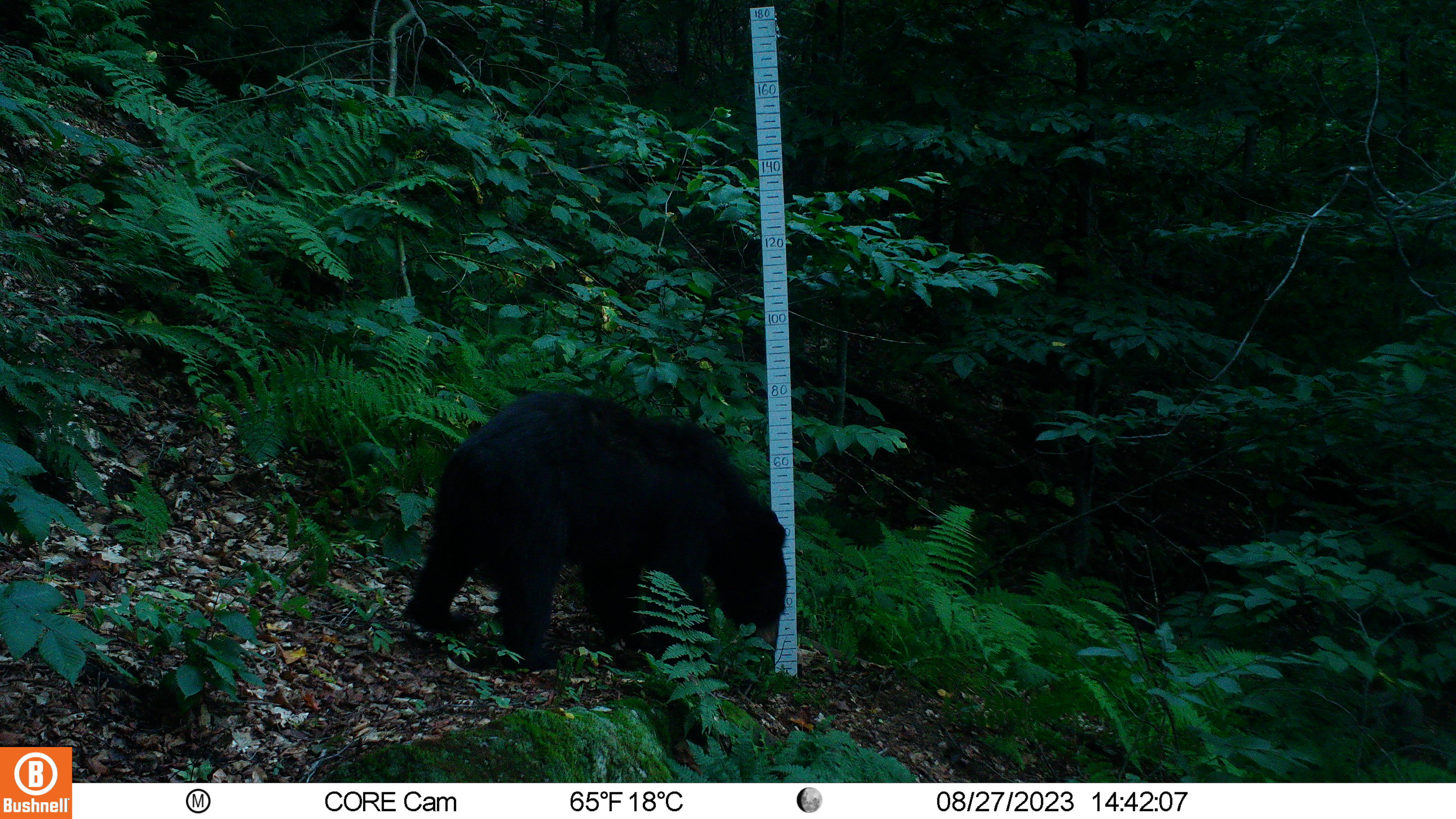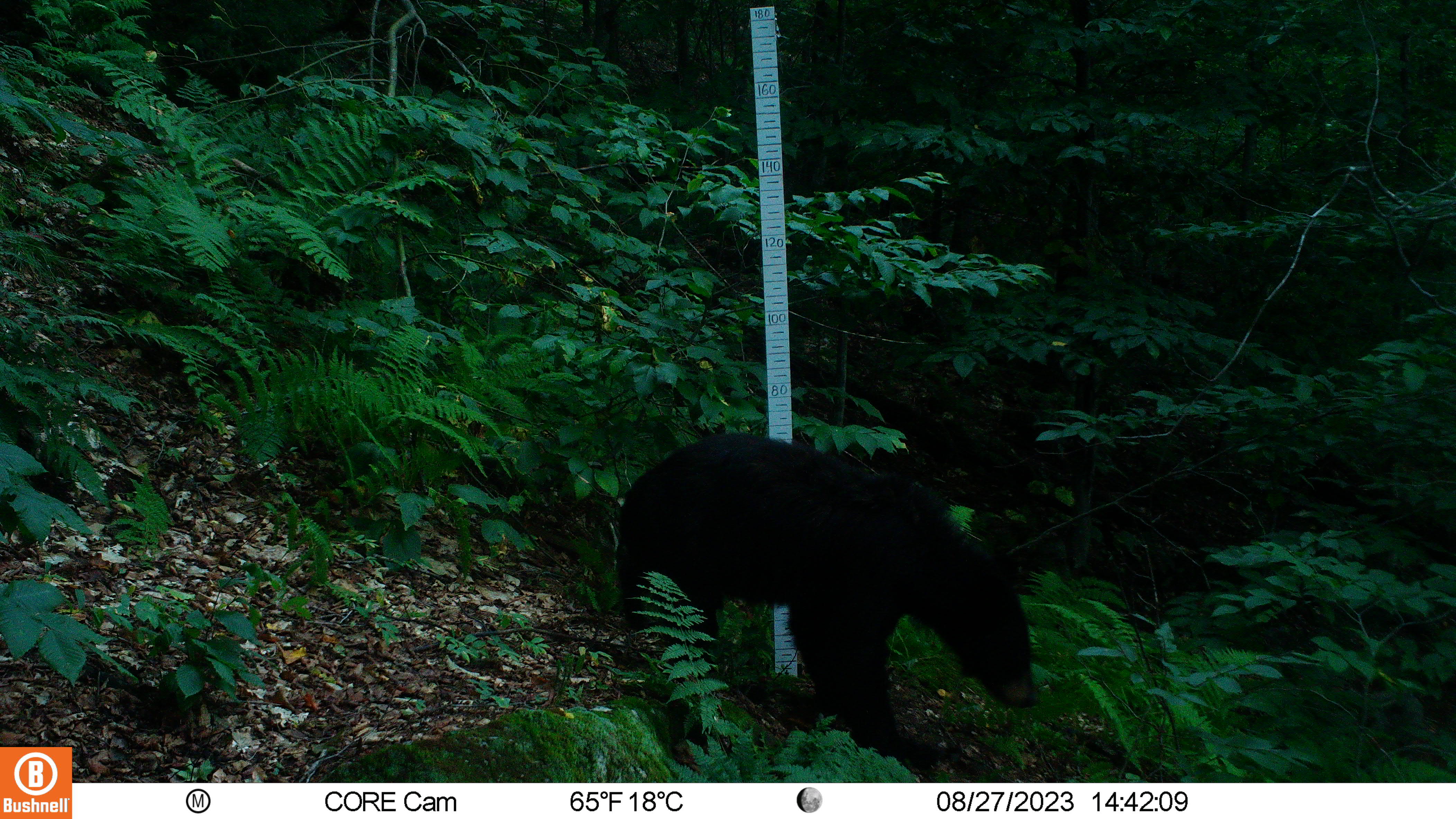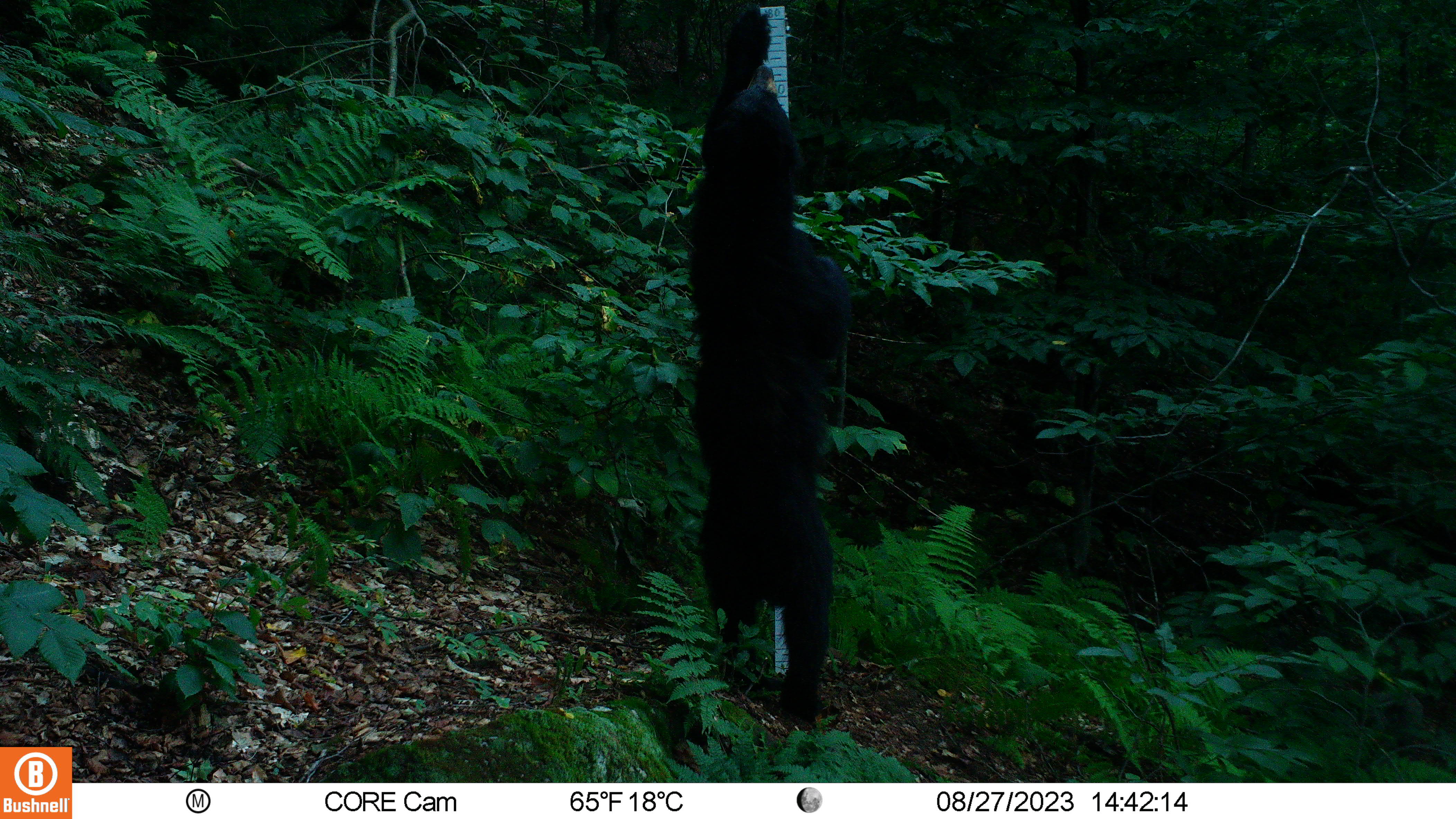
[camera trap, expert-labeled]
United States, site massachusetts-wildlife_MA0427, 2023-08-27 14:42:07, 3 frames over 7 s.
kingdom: Animalia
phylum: Chordata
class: Mammalia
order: Carnivora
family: Ursidae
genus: Ursus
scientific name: Ursus americanus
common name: black bear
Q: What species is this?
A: Black bear (Ursus americanus).